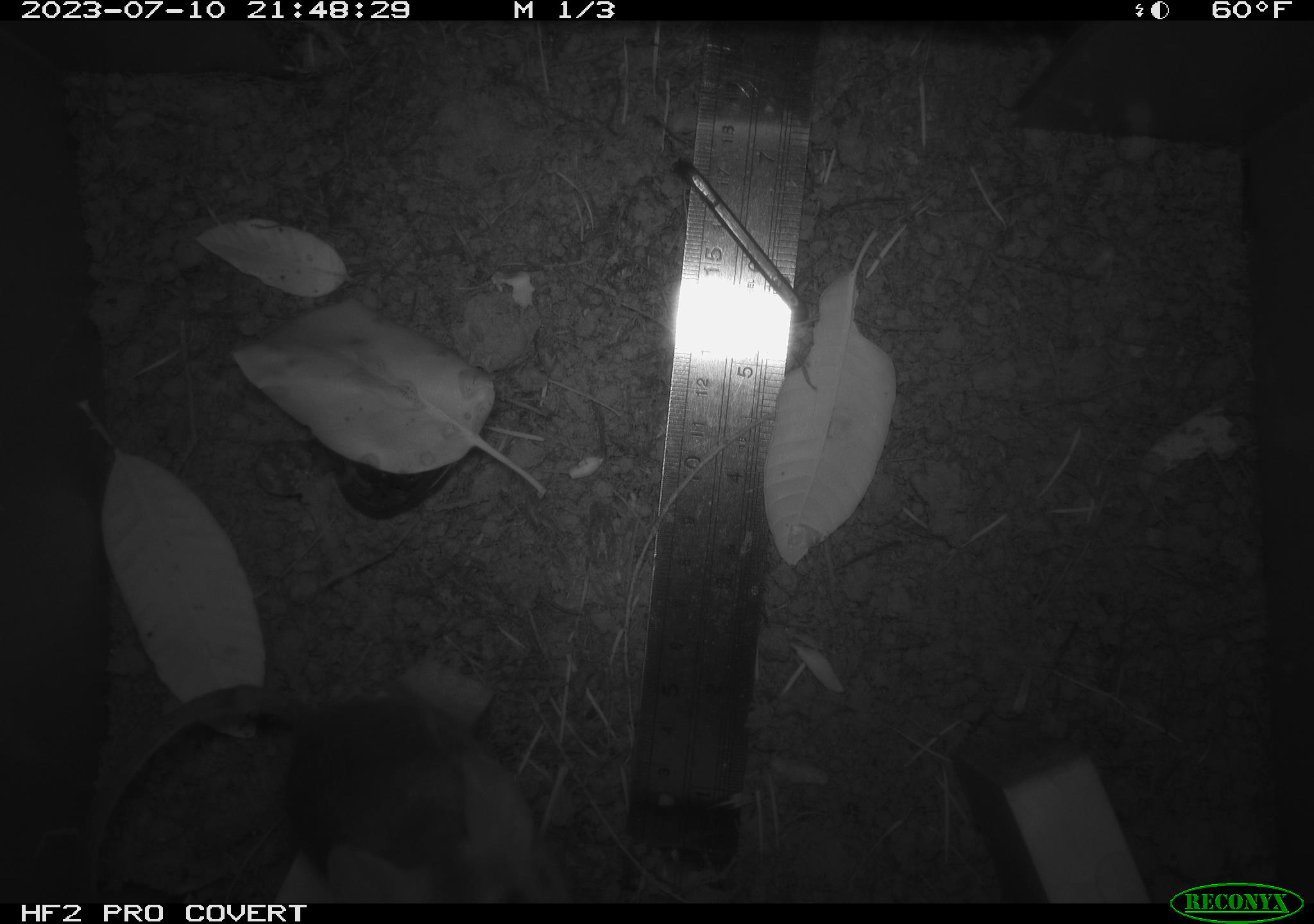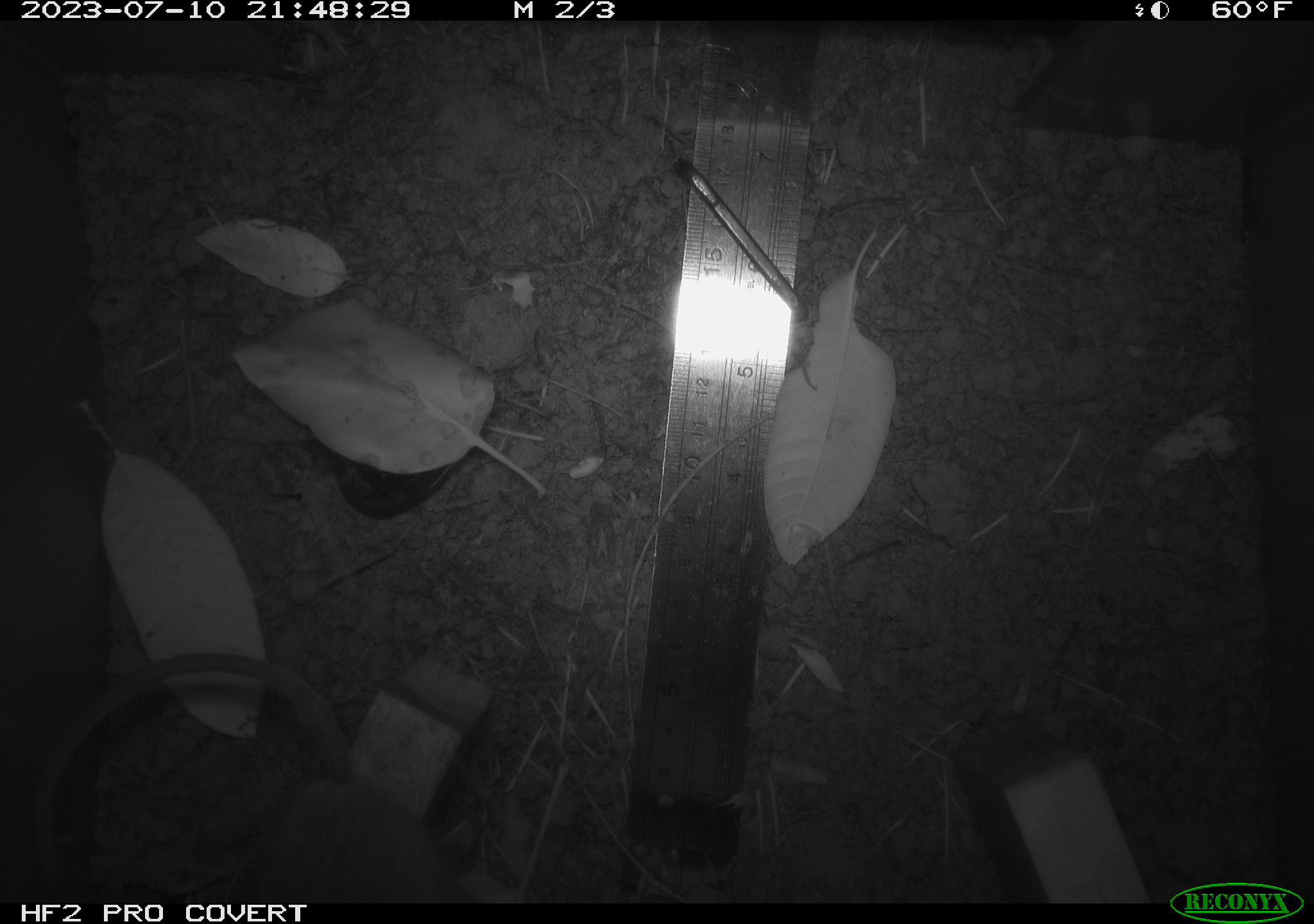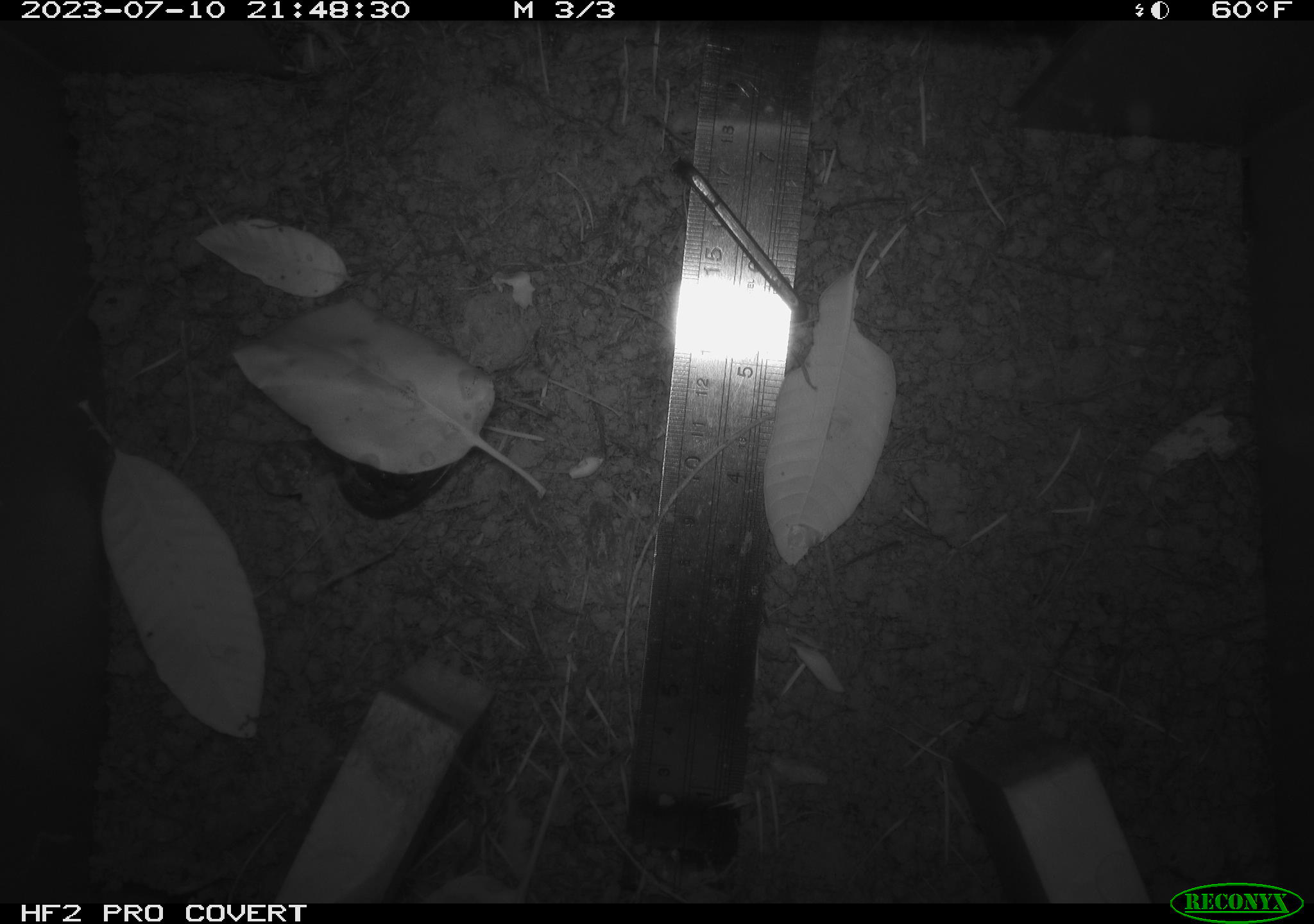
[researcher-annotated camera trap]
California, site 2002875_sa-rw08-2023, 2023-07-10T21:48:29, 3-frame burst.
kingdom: Animalia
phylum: Chordata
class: Mammalia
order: Rodentia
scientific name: Rodentia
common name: mouse species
Mouse species (Rodentia).